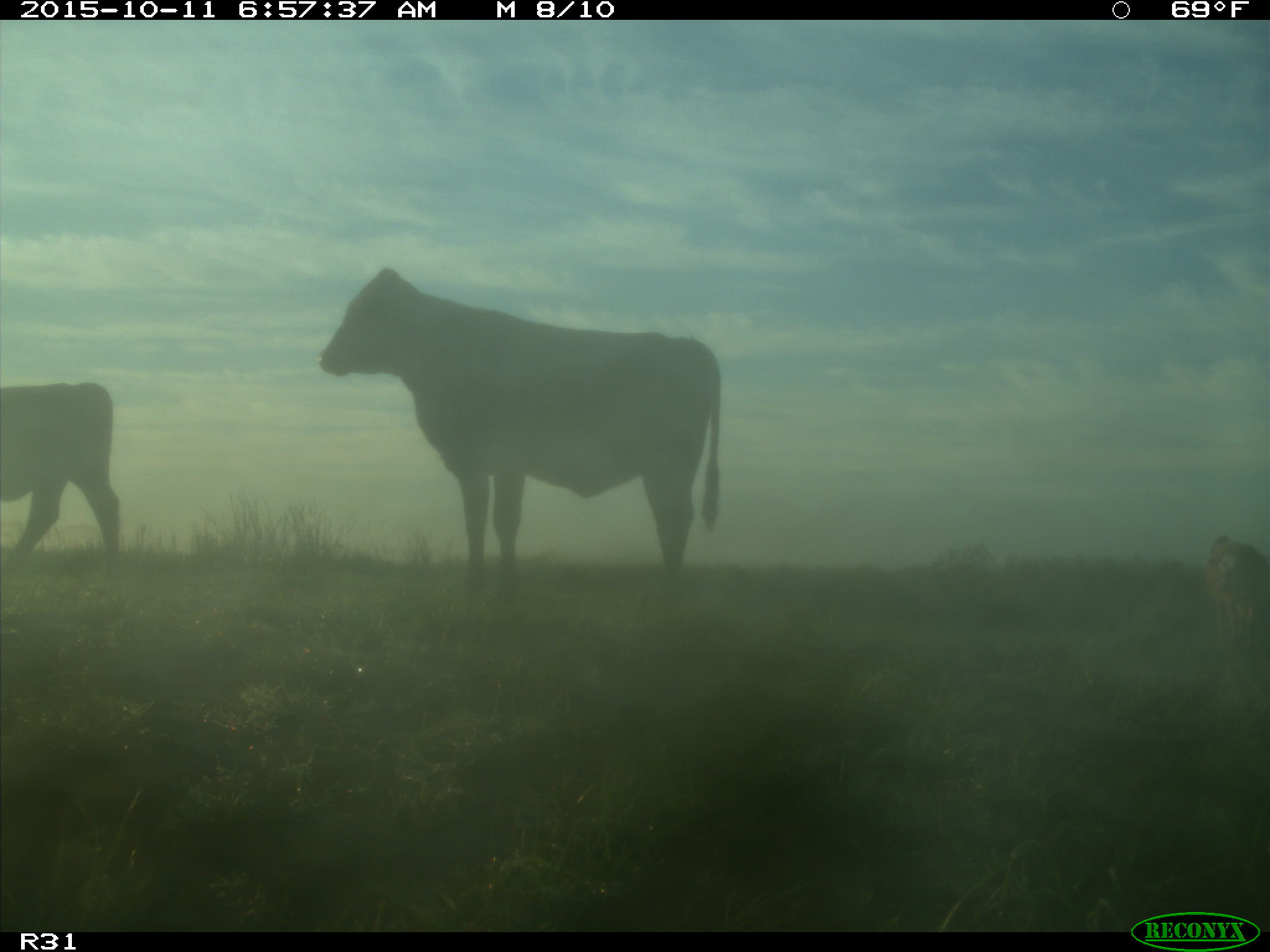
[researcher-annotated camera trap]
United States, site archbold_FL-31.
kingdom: Animalia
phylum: Chordata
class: Mammalia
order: Artiodactyla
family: Bovidae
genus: Bos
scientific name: Bos taurus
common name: domestic cow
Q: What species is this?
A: Bos taurus (domestic cow).